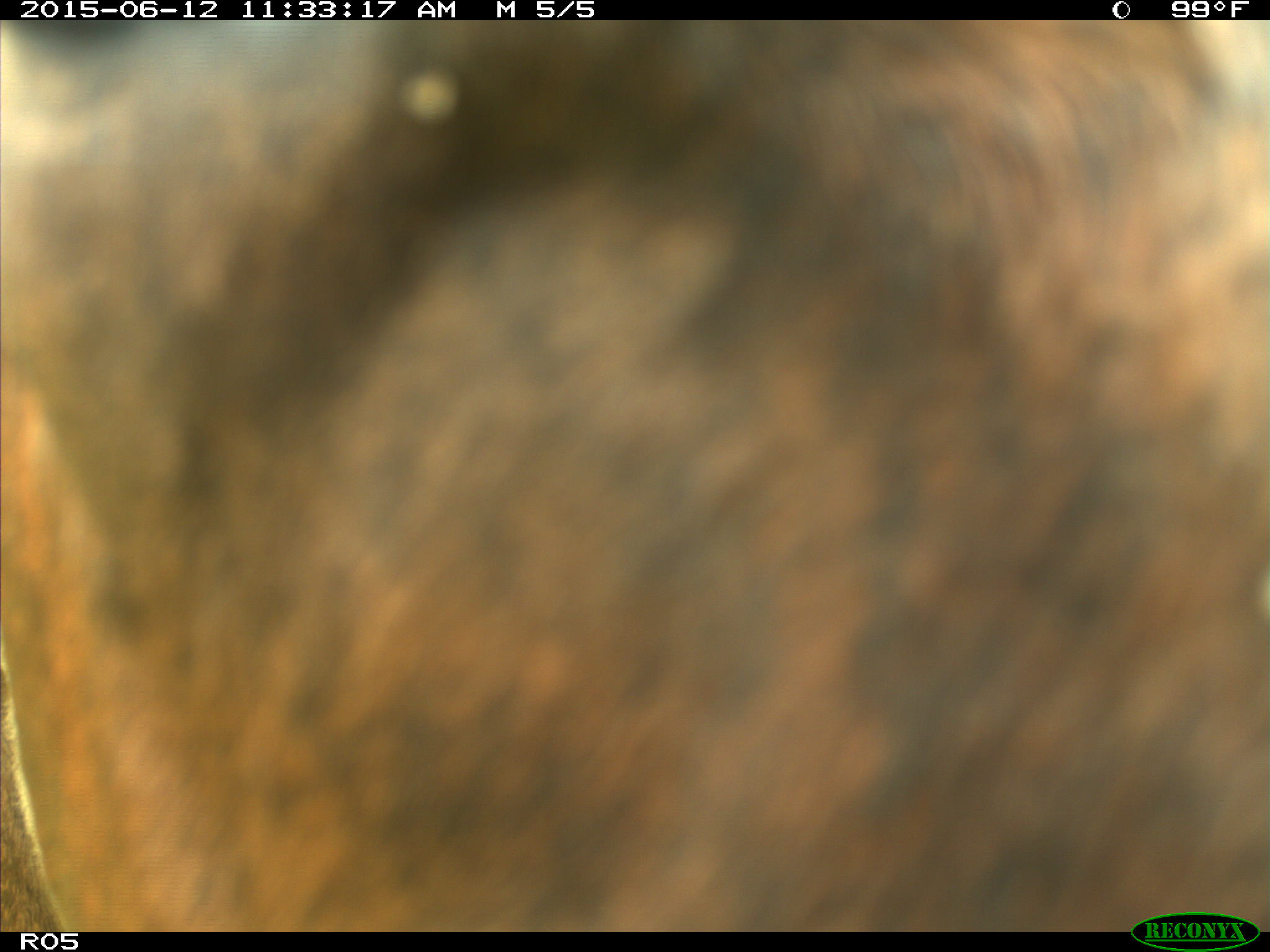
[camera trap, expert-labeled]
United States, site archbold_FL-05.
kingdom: Animalia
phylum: Chordata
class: Mammalia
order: Artiodactyla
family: Bovidae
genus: Bos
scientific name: Bos taurus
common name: domestic cow